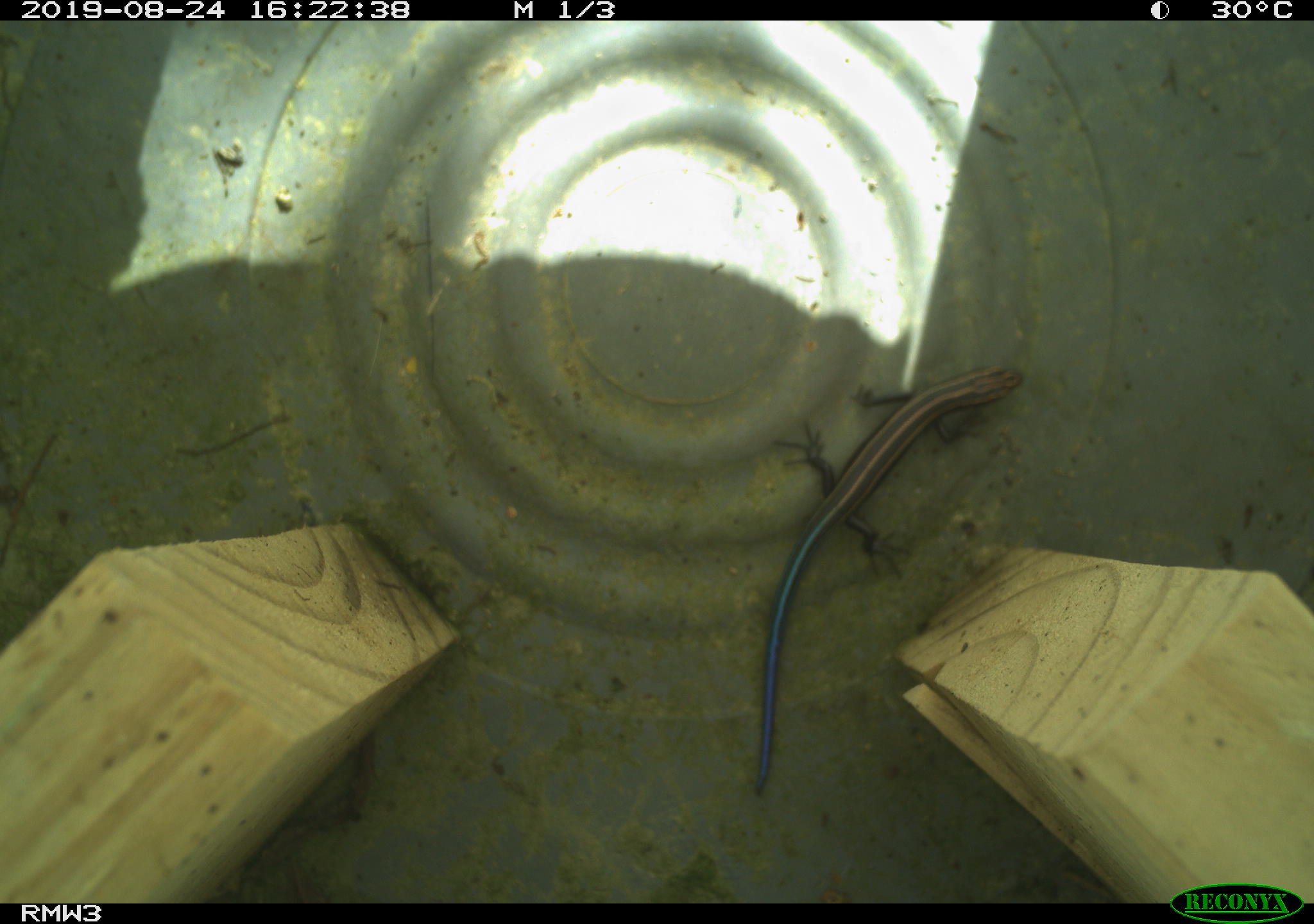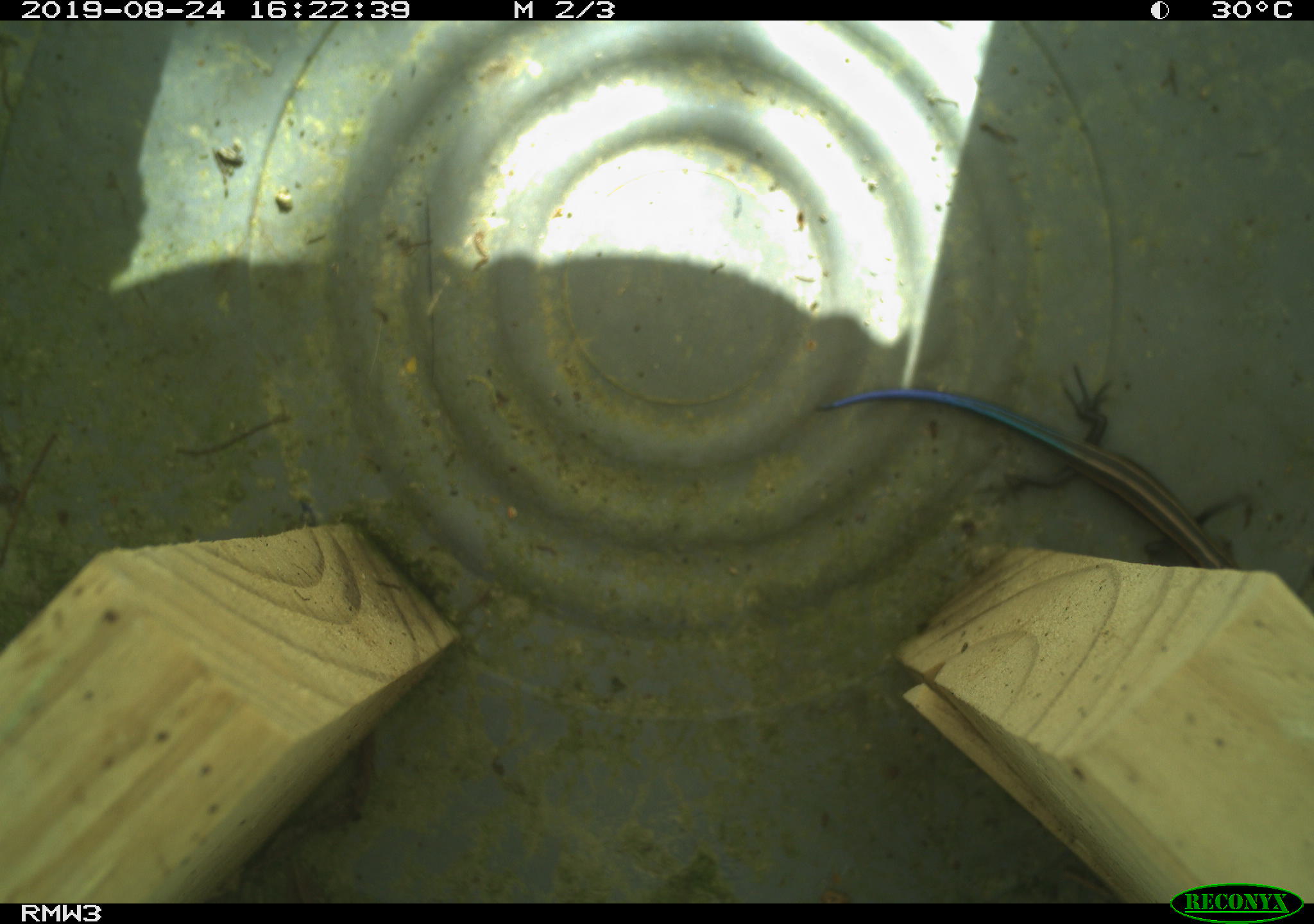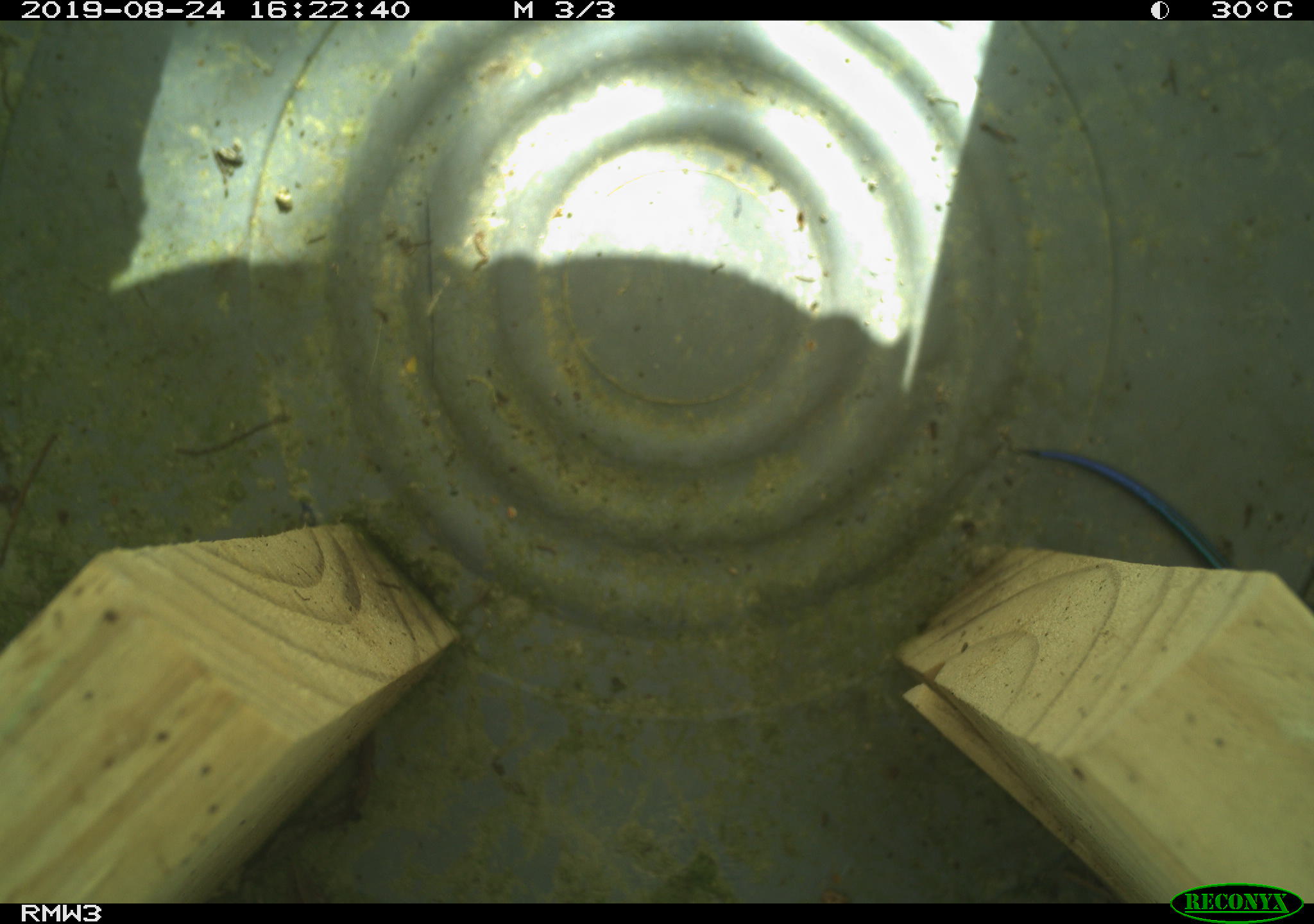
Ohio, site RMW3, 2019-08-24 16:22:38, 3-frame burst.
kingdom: Animalia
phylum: Chordata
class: Reptilia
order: Squamata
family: Scincidae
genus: Plestiodon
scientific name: Plestiodon fasciatus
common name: common five-lined skink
Common five-lined skink (Plestiodon fasciatus).